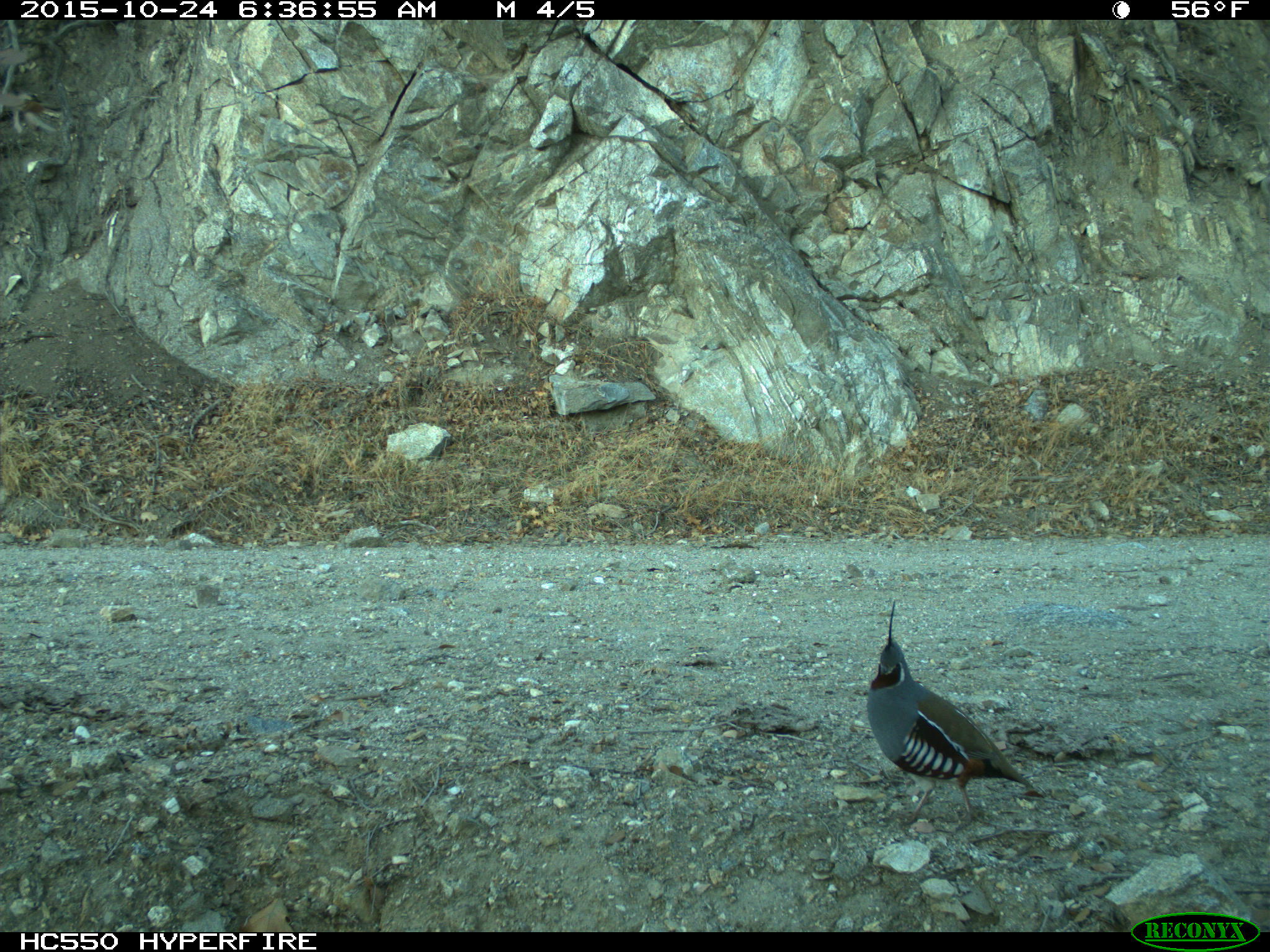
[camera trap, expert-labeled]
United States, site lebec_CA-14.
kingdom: Animalia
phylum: Chordata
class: Aves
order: Galliformes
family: Odontophoridae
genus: Callipepla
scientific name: Callipepla californica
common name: california quail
Callipepla californica (california quail).